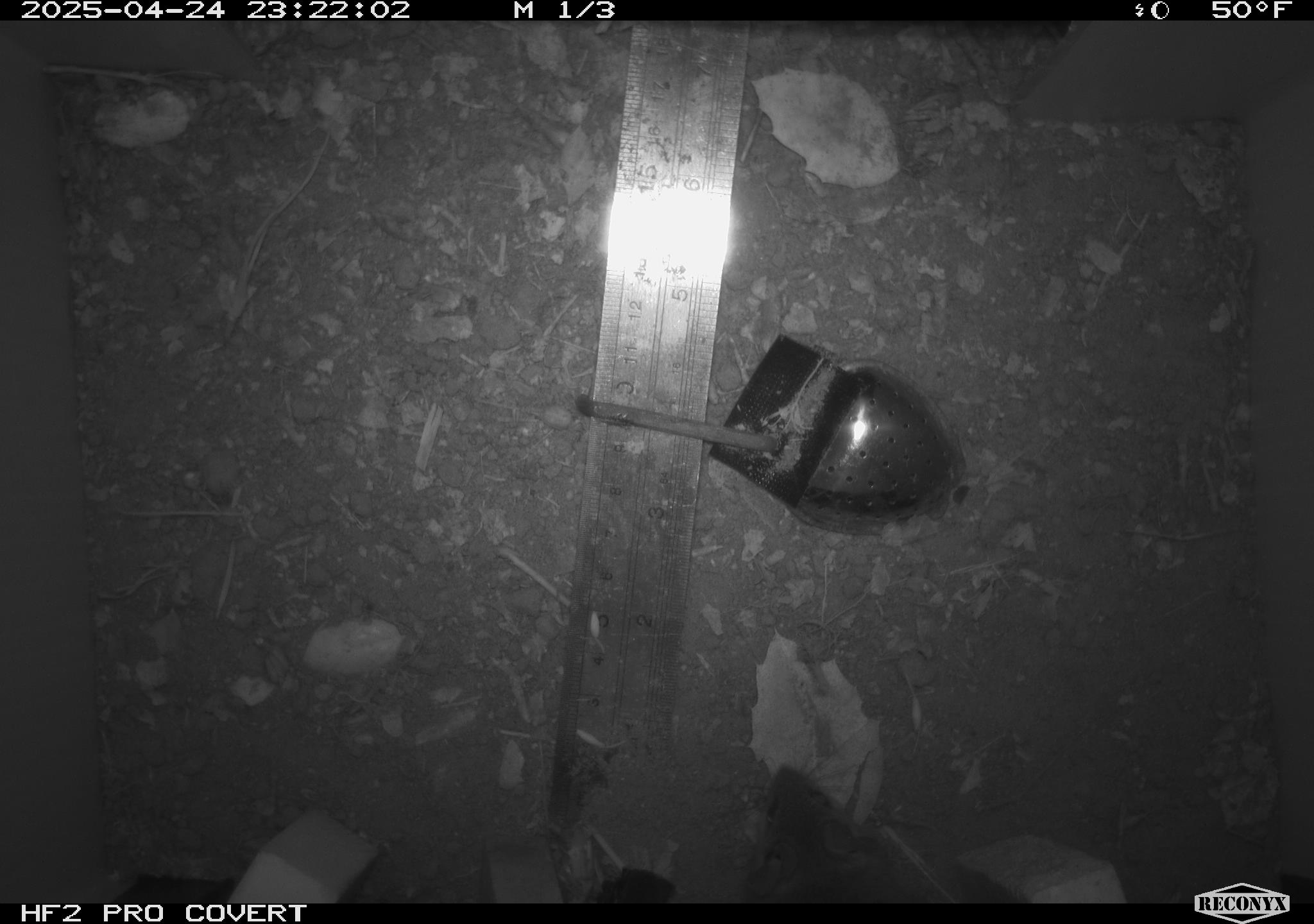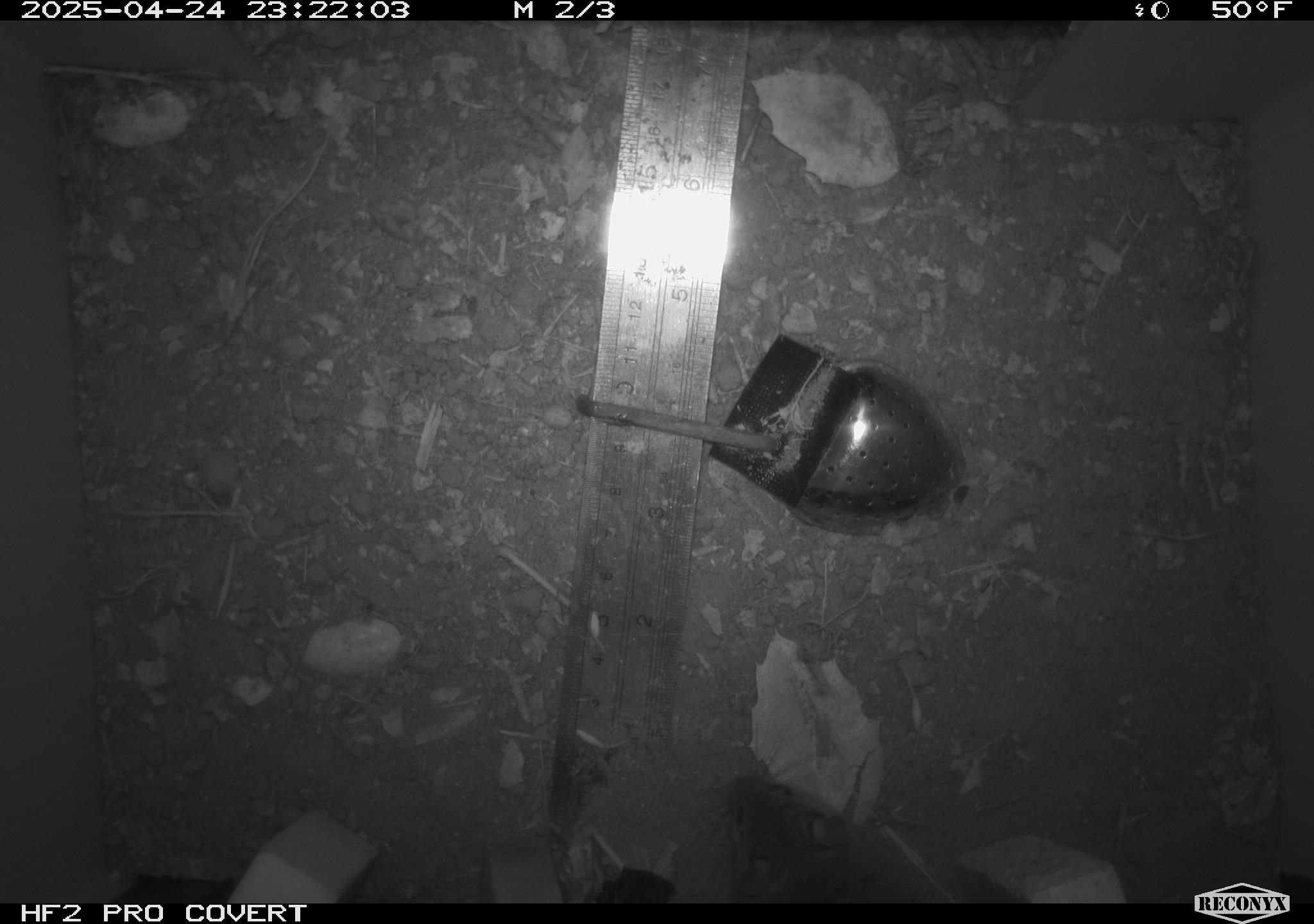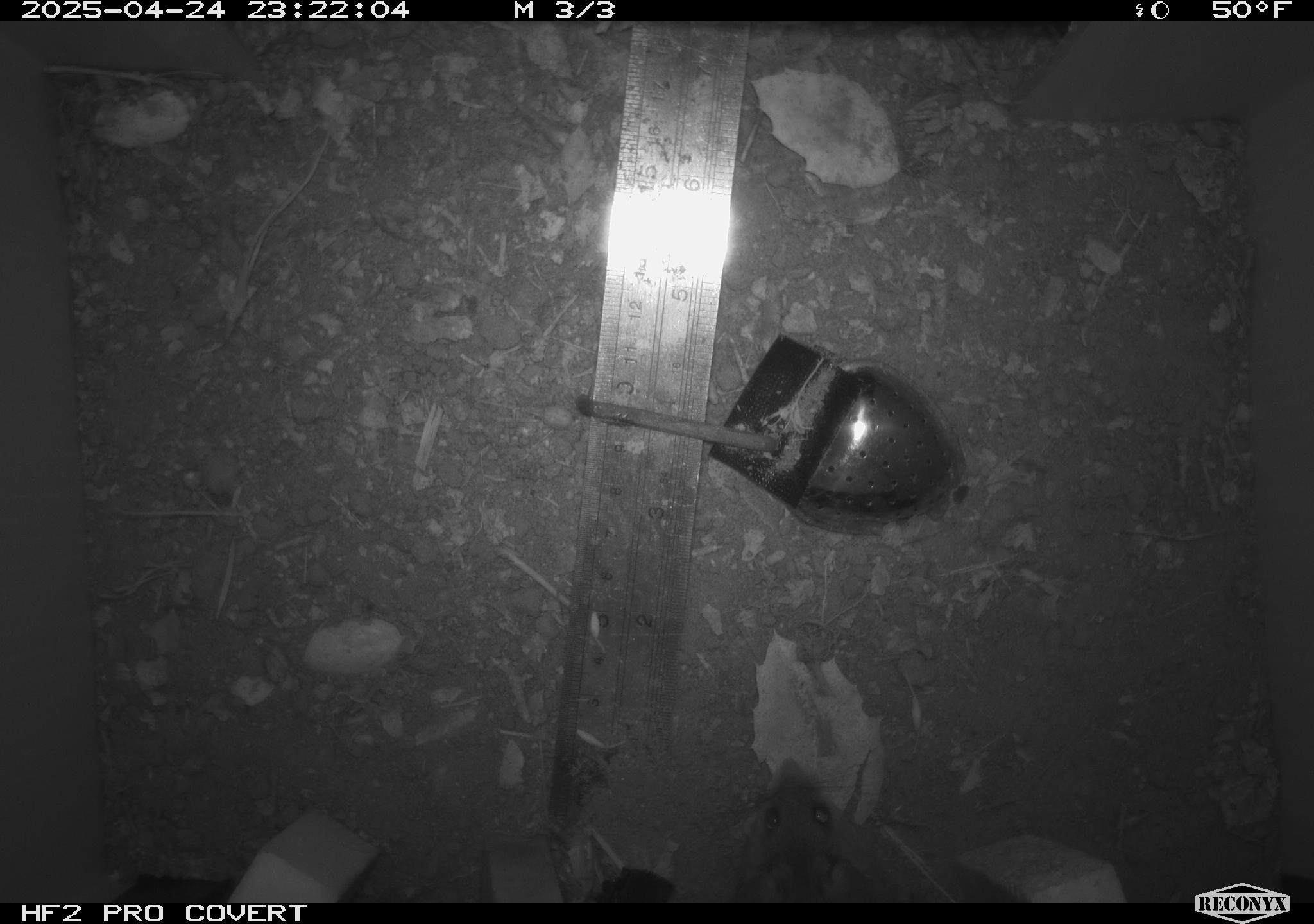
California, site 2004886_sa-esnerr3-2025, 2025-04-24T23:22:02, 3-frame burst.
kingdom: Animalia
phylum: Chordata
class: Mammalia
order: Rodentia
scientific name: Rodentia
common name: rodent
Rodent (Rodentia).